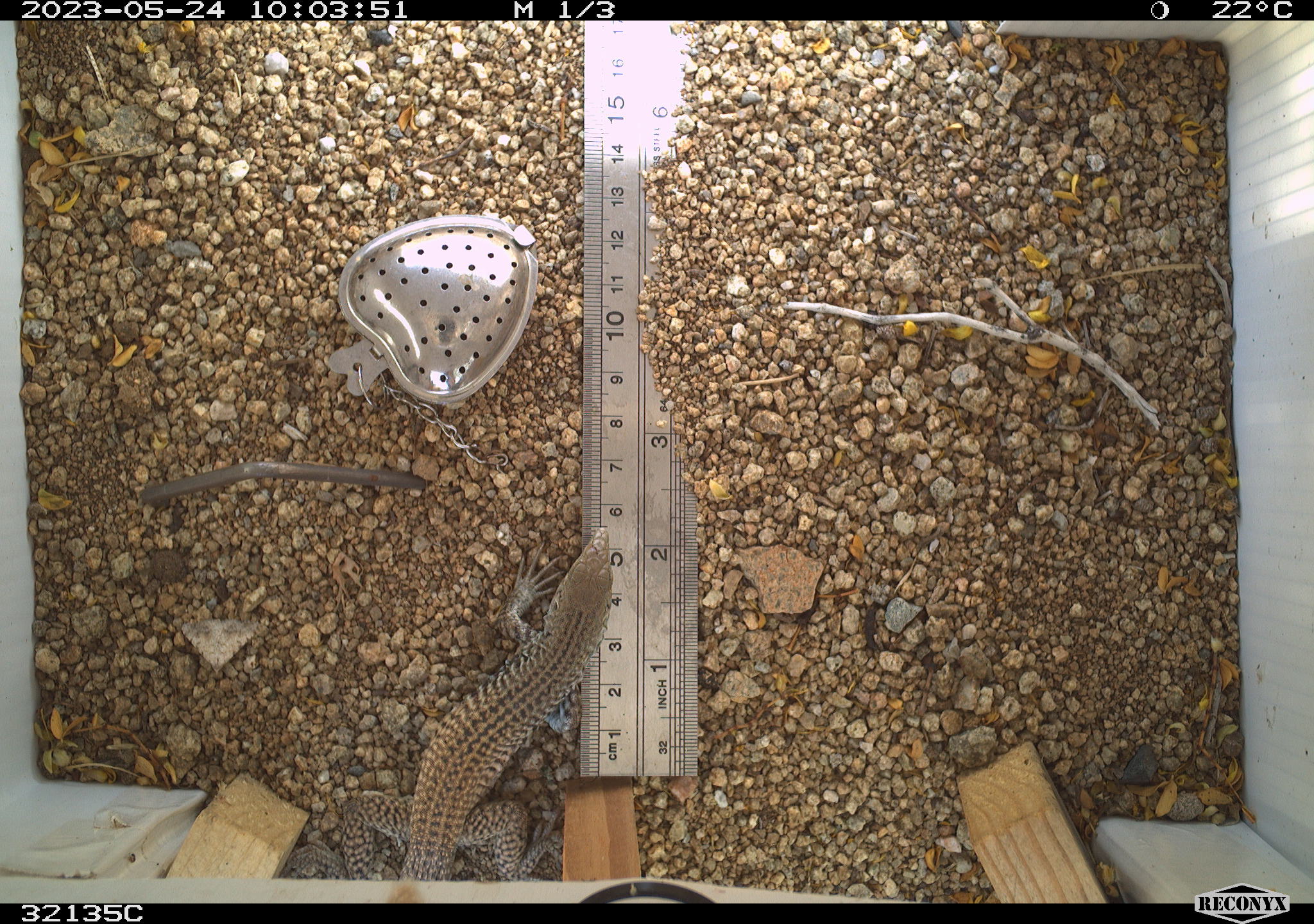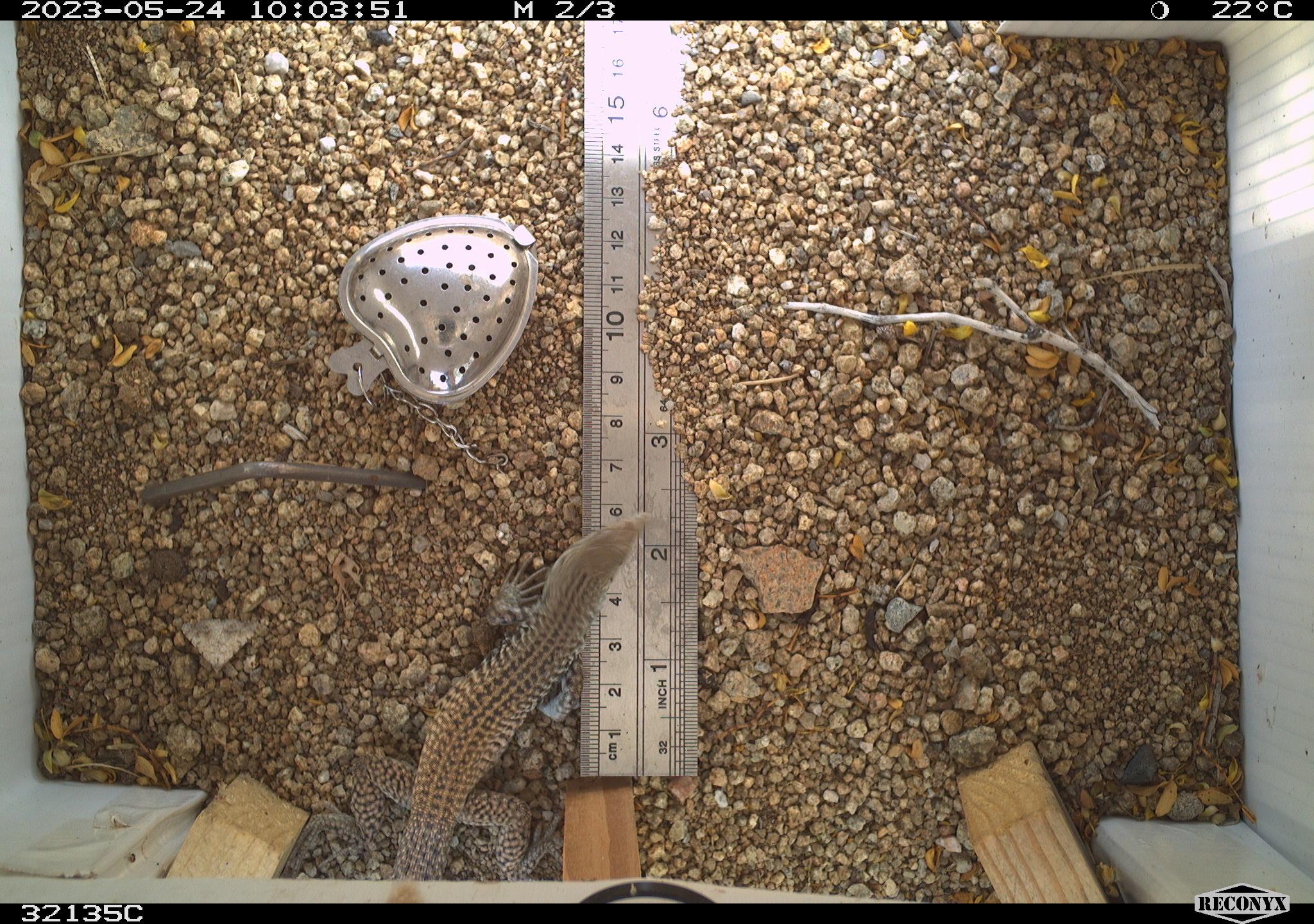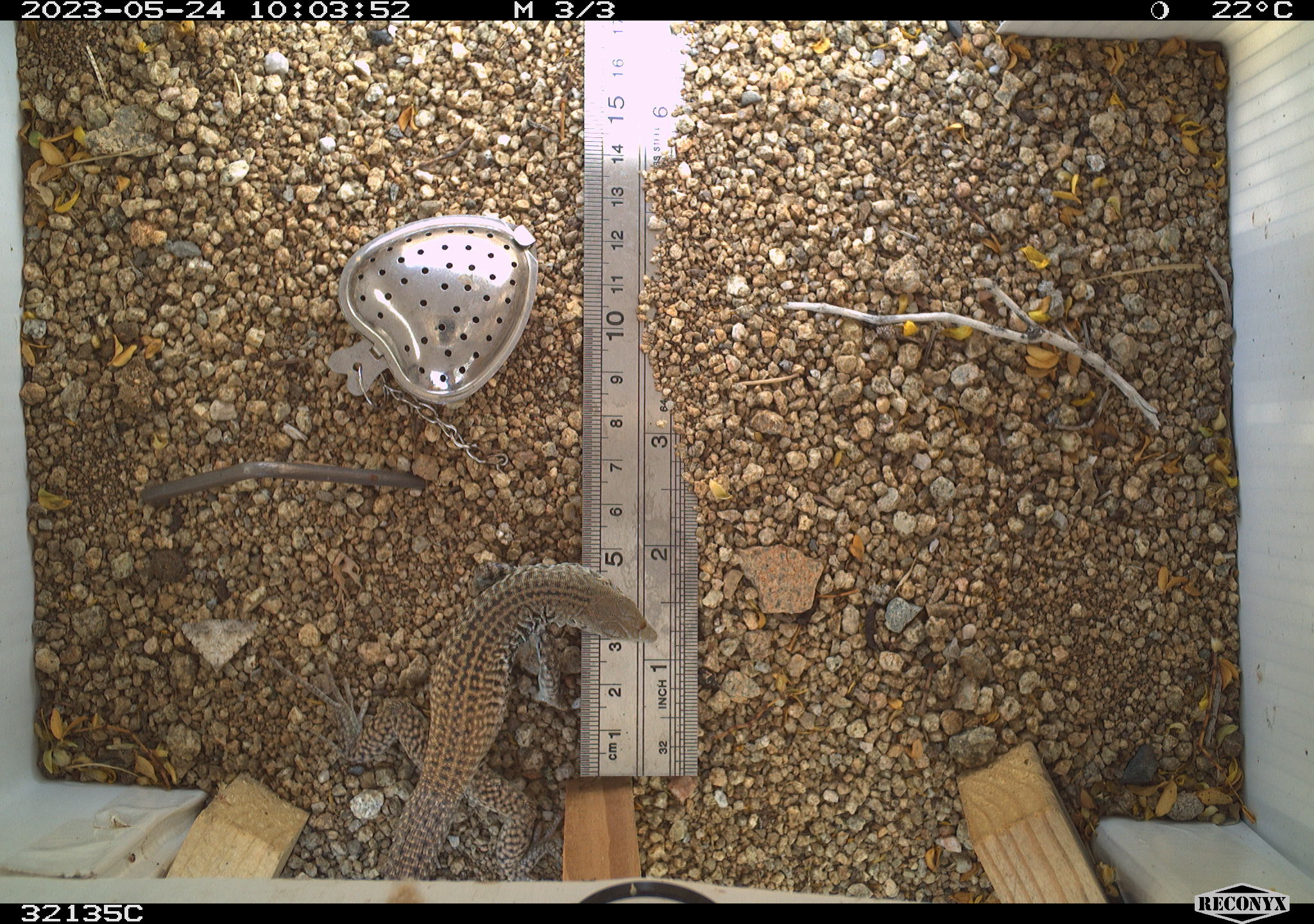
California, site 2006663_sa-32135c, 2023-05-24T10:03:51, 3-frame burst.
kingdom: Animalia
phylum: Chordata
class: Mammalia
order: Rodentia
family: Sciuridae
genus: Ammospermophilus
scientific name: Ammospermophilus leucurus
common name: white-tailed antelope squirrel